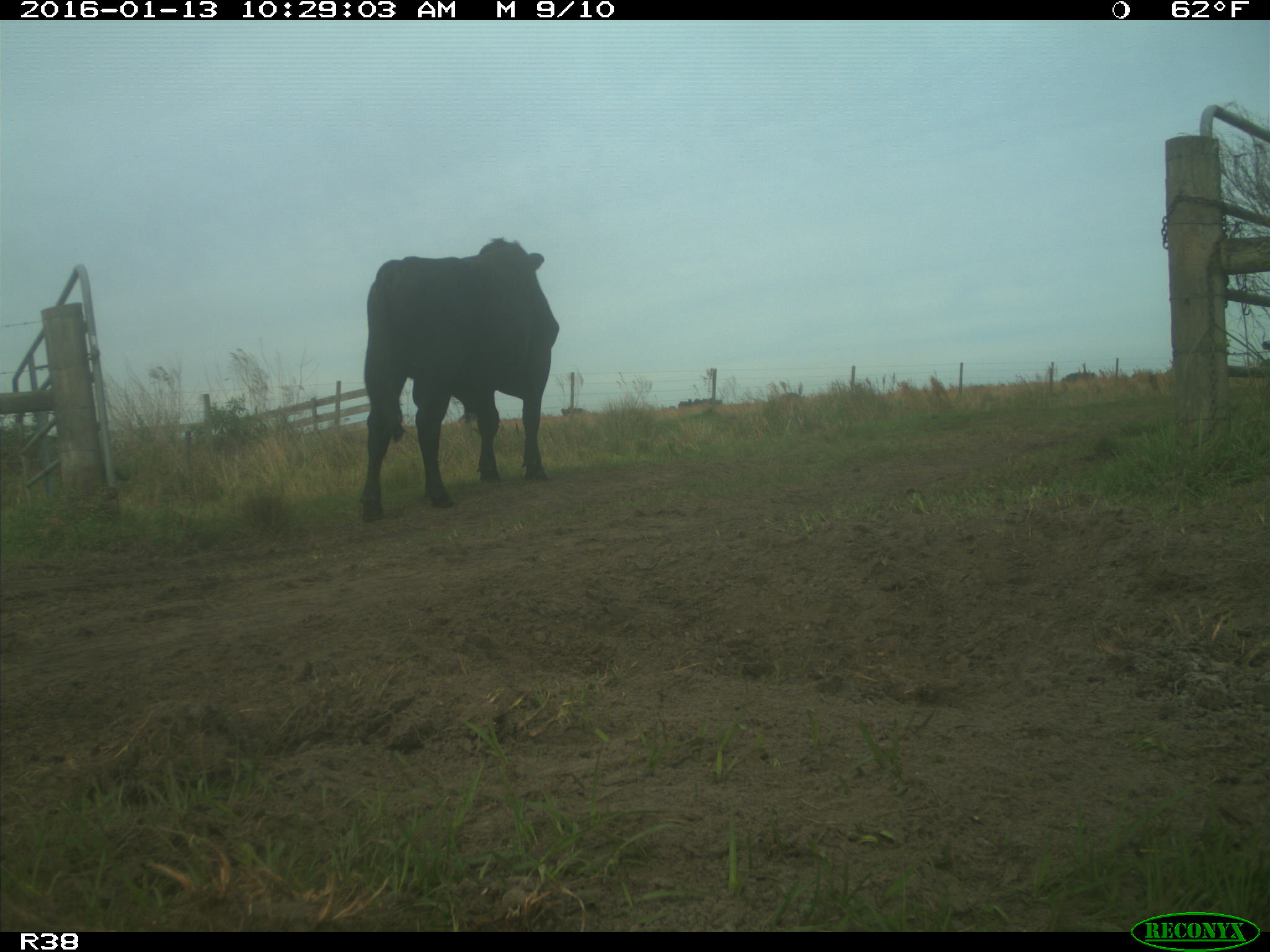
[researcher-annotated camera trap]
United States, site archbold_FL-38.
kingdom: Animalia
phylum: Chordata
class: Mammalia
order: Artiodactyla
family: Bovidae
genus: Bos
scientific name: Bos taurus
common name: domestic cow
Bos taurus (domestic cow).